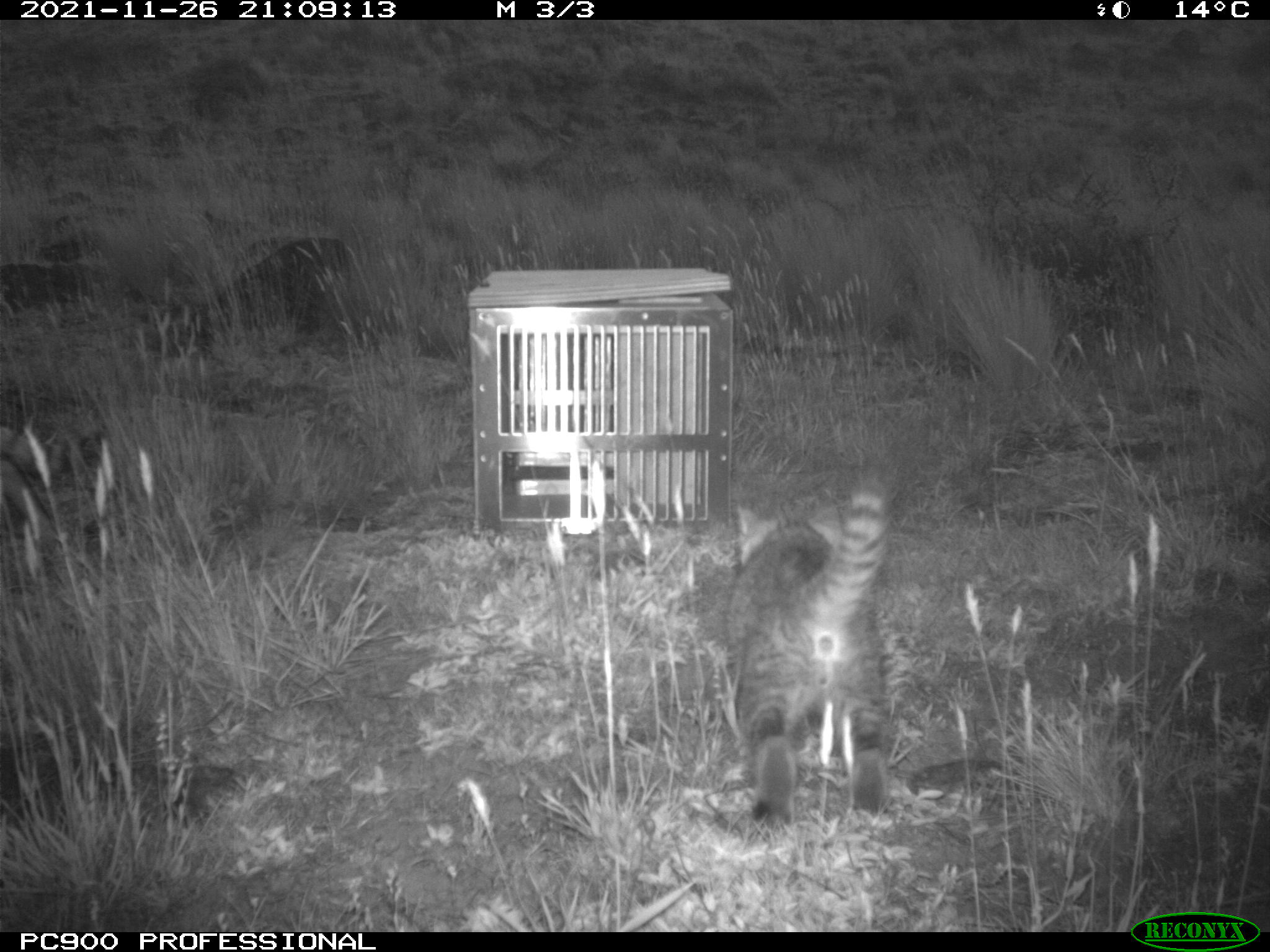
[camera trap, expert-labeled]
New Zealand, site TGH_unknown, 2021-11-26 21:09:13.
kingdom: Animalia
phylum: Chordata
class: Mammalia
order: Carnivora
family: Felidae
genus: Felis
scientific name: Felis catus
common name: domestic cat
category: cat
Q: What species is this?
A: Cat (domestic cat) (Felis catus).